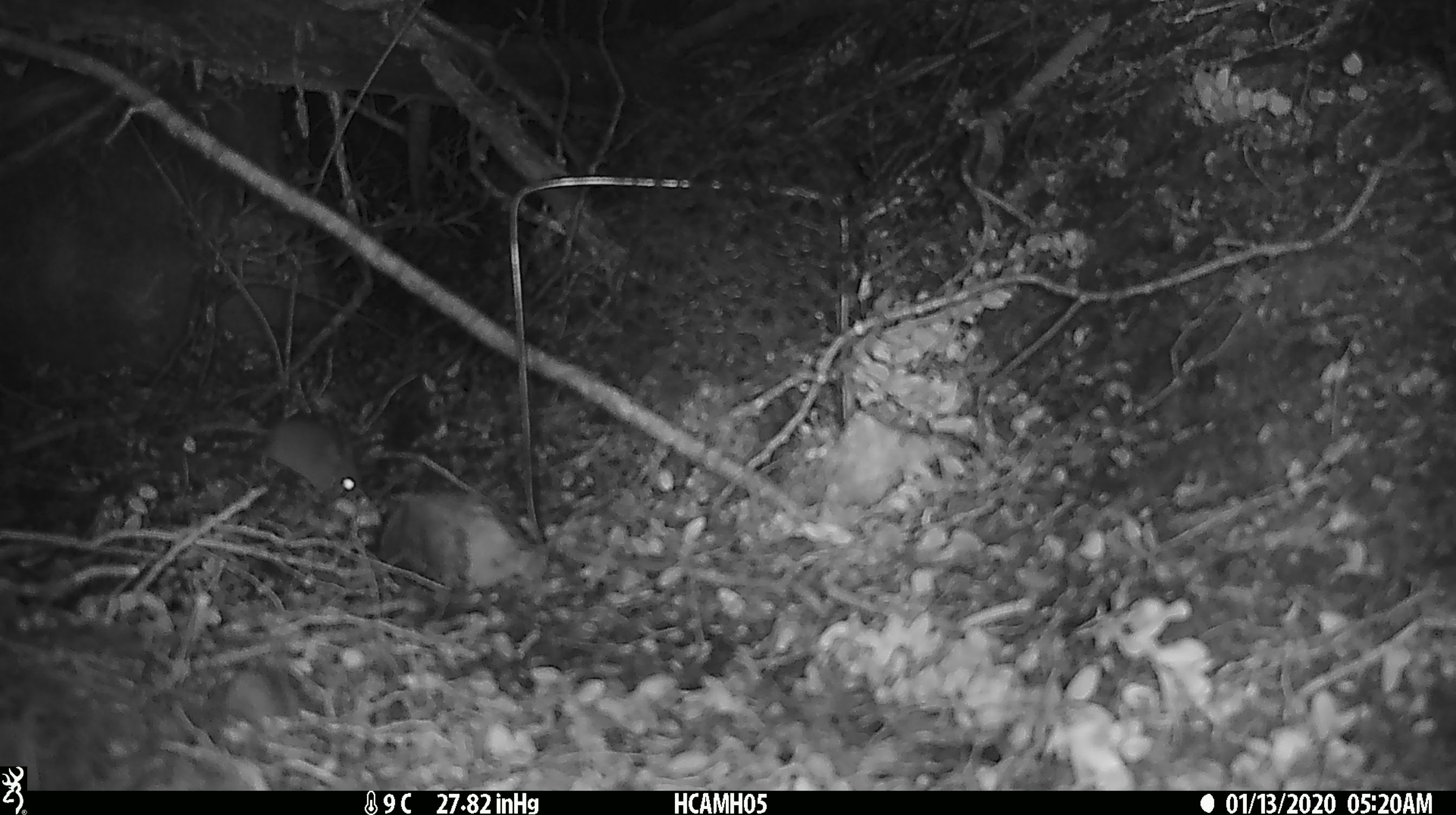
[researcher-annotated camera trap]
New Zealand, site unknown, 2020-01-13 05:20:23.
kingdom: Animalia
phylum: Chordata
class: Mammalia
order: Rodentia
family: Muridae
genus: Mus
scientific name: Mus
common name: mouse